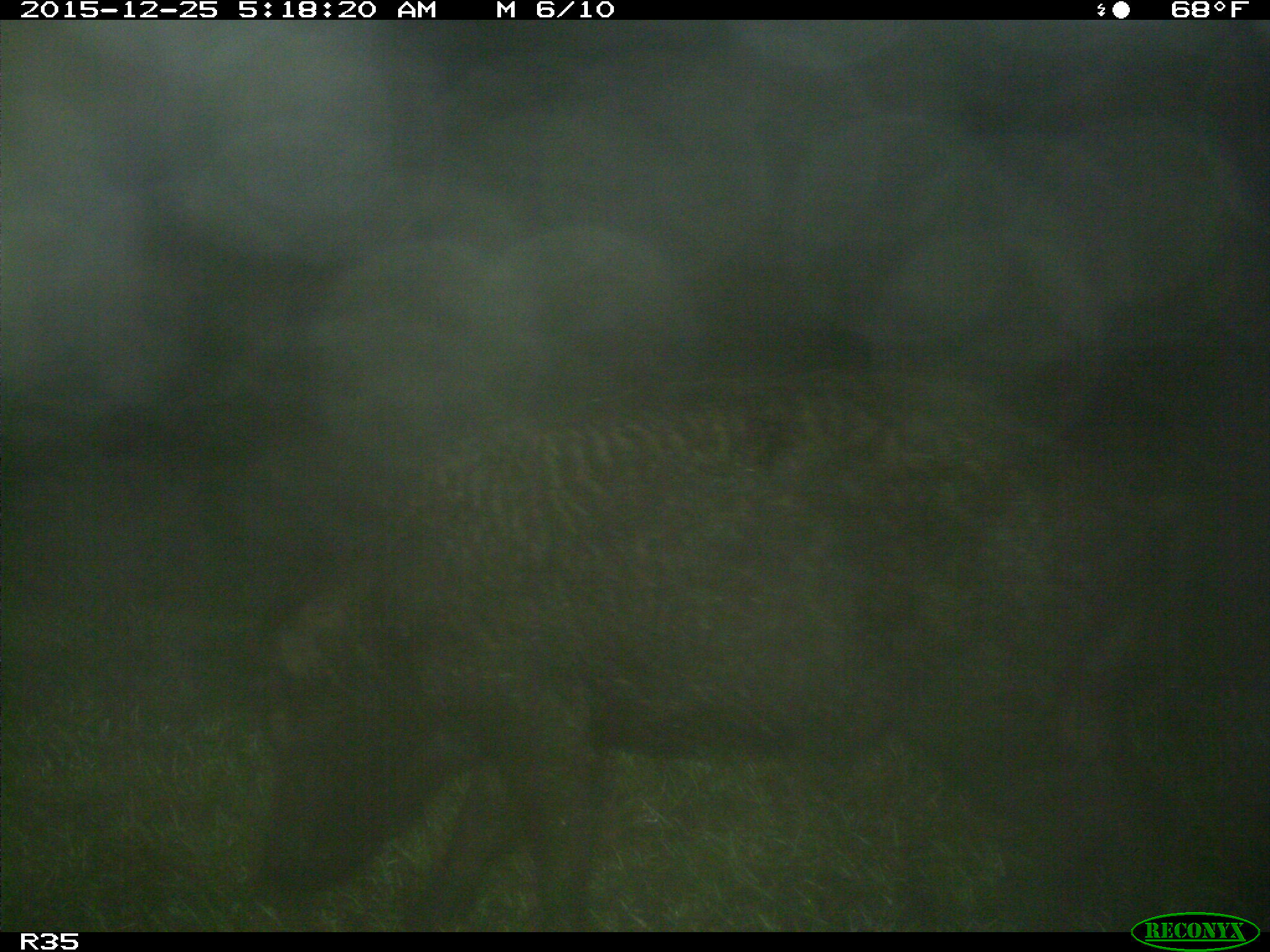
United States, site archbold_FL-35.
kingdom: Animalia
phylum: Chordata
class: Mammalia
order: Artiodactyla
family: Suidae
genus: Sus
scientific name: Sus scrofa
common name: wild boar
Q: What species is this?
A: Sus scrofa (wild boar).